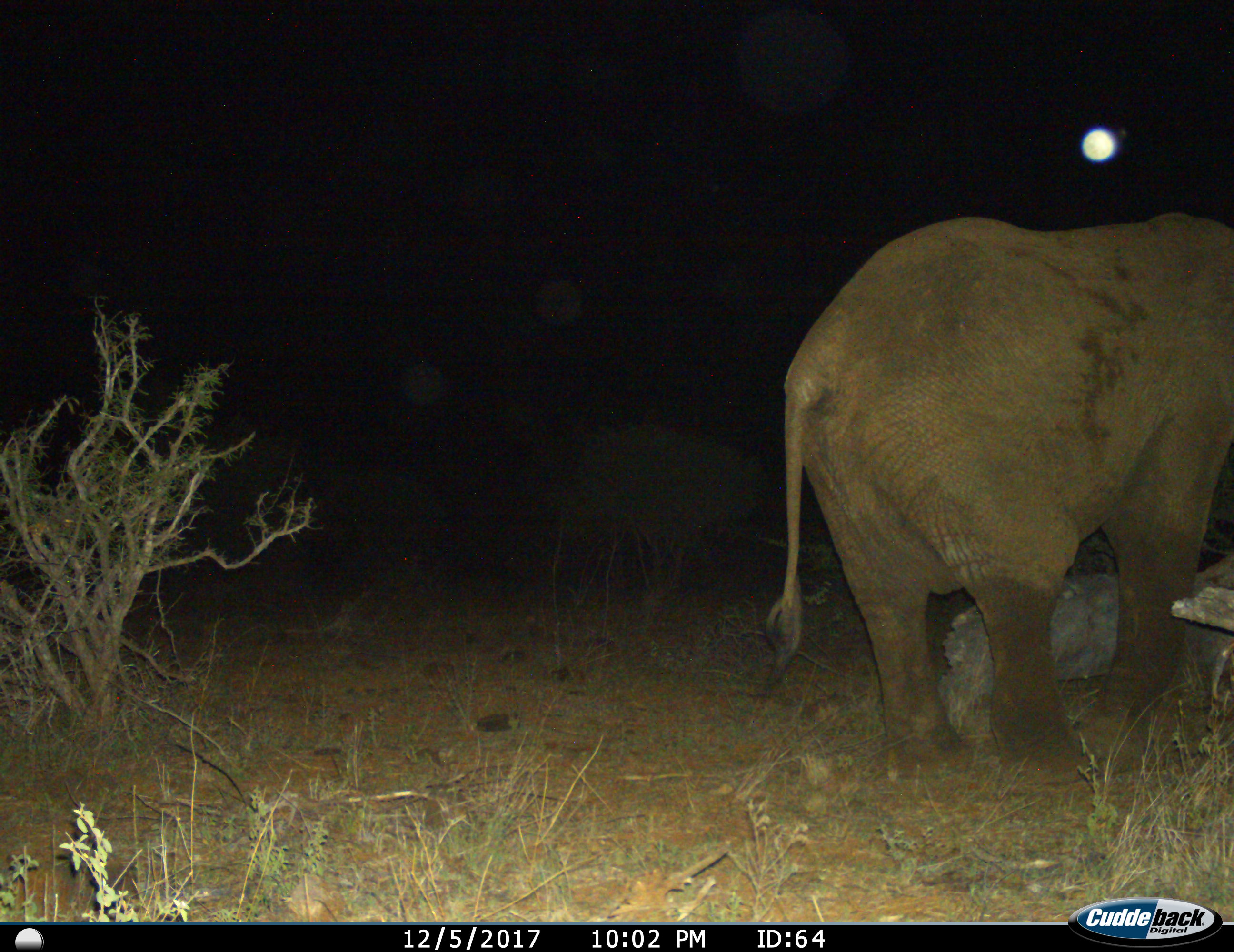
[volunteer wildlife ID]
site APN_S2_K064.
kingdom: Animalia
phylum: Chordata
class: Mammalia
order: Proboscidea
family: Elephantidae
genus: Loxodonta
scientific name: Loxodonta africana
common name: african bush elephant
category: elephant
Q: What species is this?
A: Elephant (african bush elephant) (Loxodonta africana).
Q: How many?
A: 1.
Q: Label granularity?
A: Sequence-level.